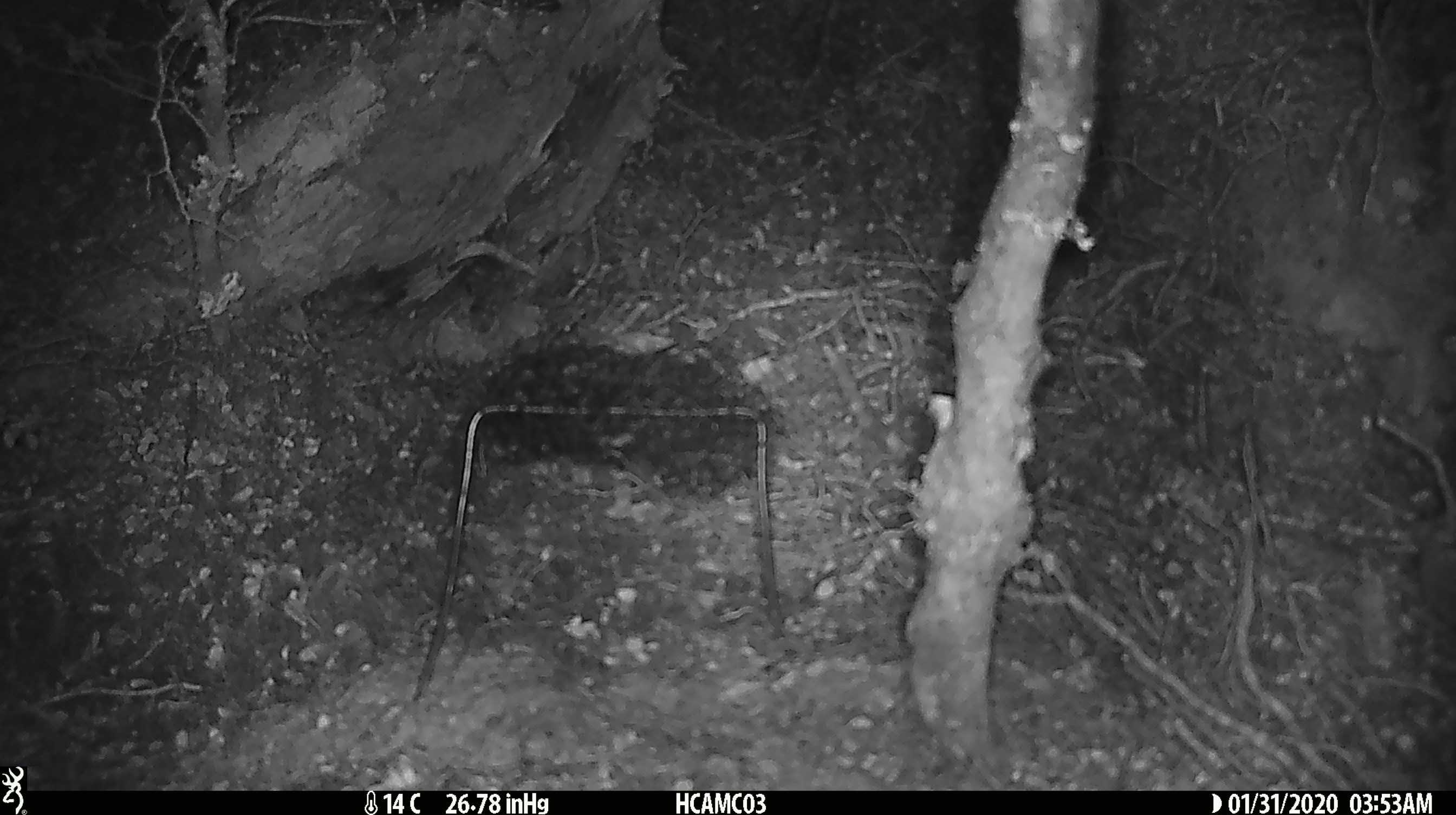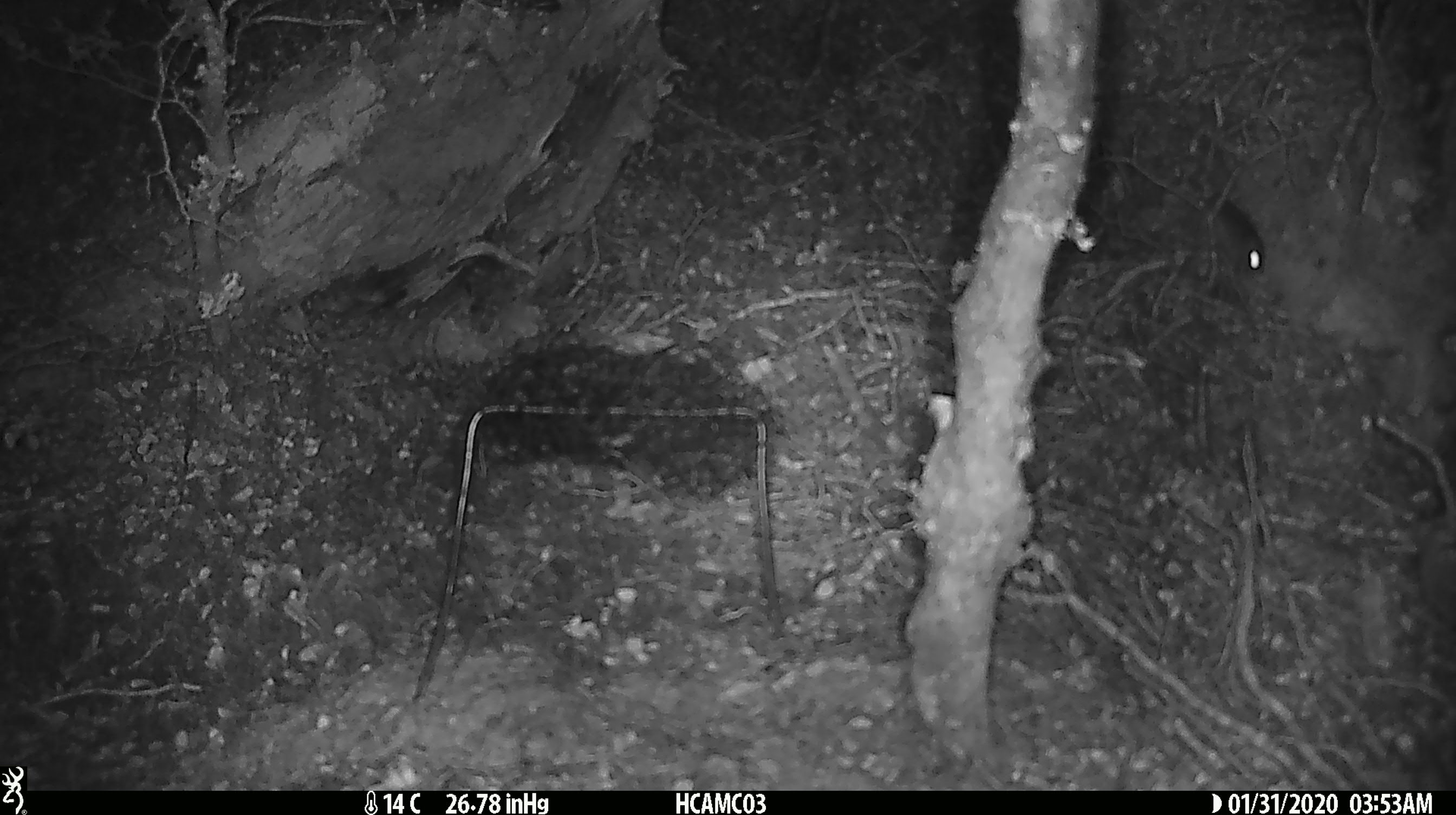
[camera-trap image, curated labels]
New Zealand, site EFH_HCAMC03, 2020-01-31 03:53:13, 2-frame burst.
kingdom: Animalia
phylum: Chordata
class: Mammalia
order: Rodentia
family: Muridae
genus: Mus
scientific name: Mus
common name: mouse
Mouse (Mus).